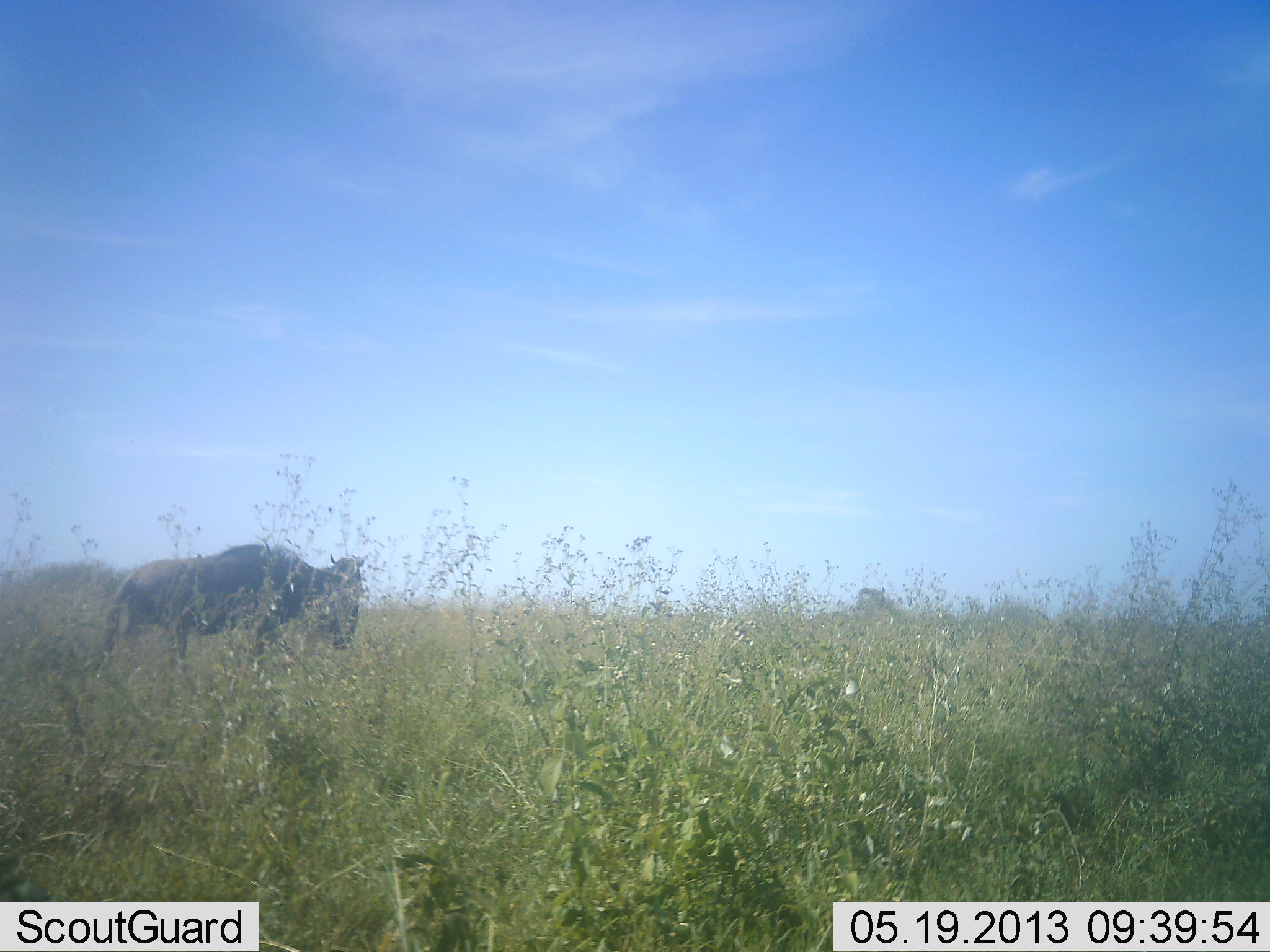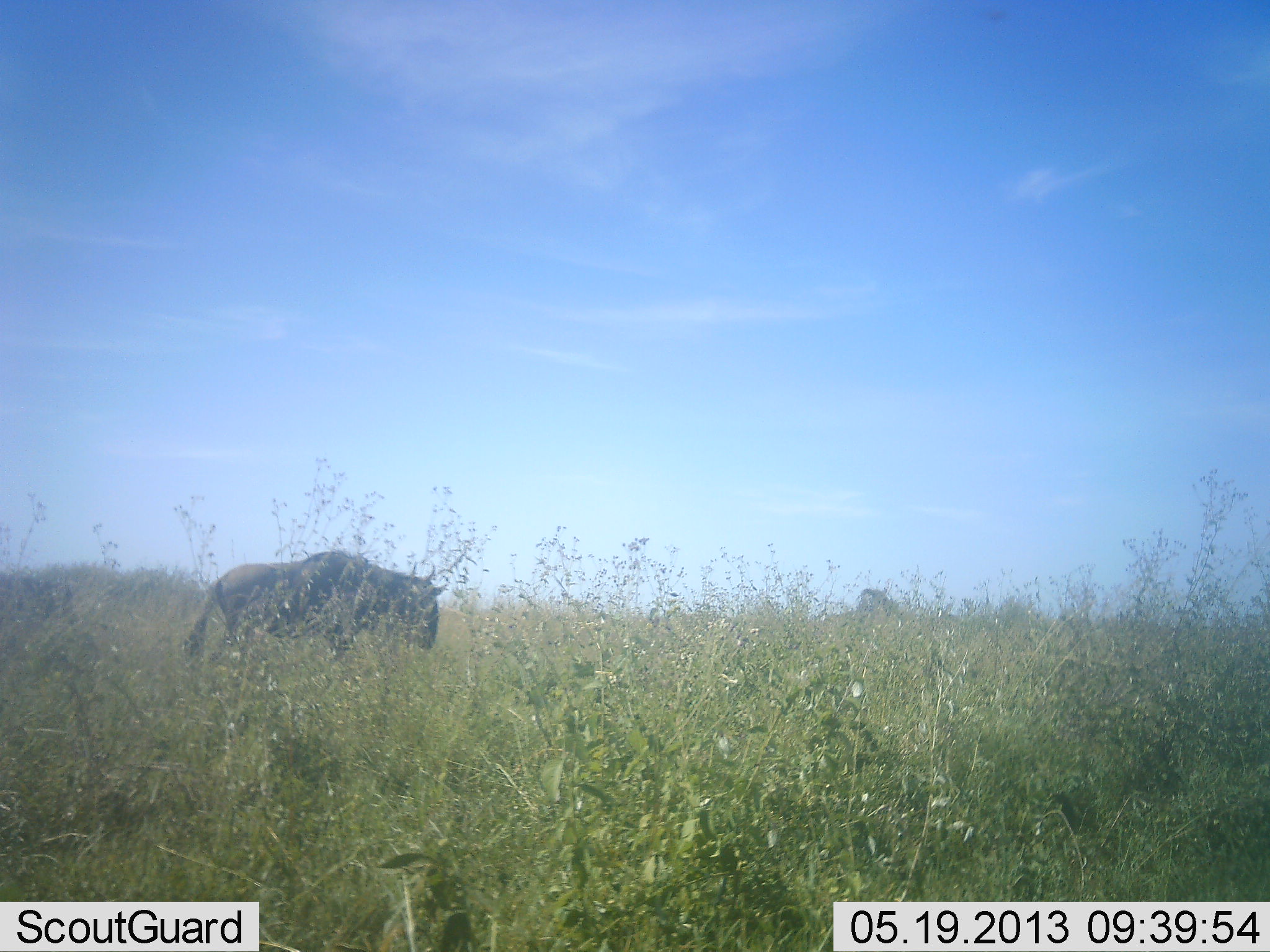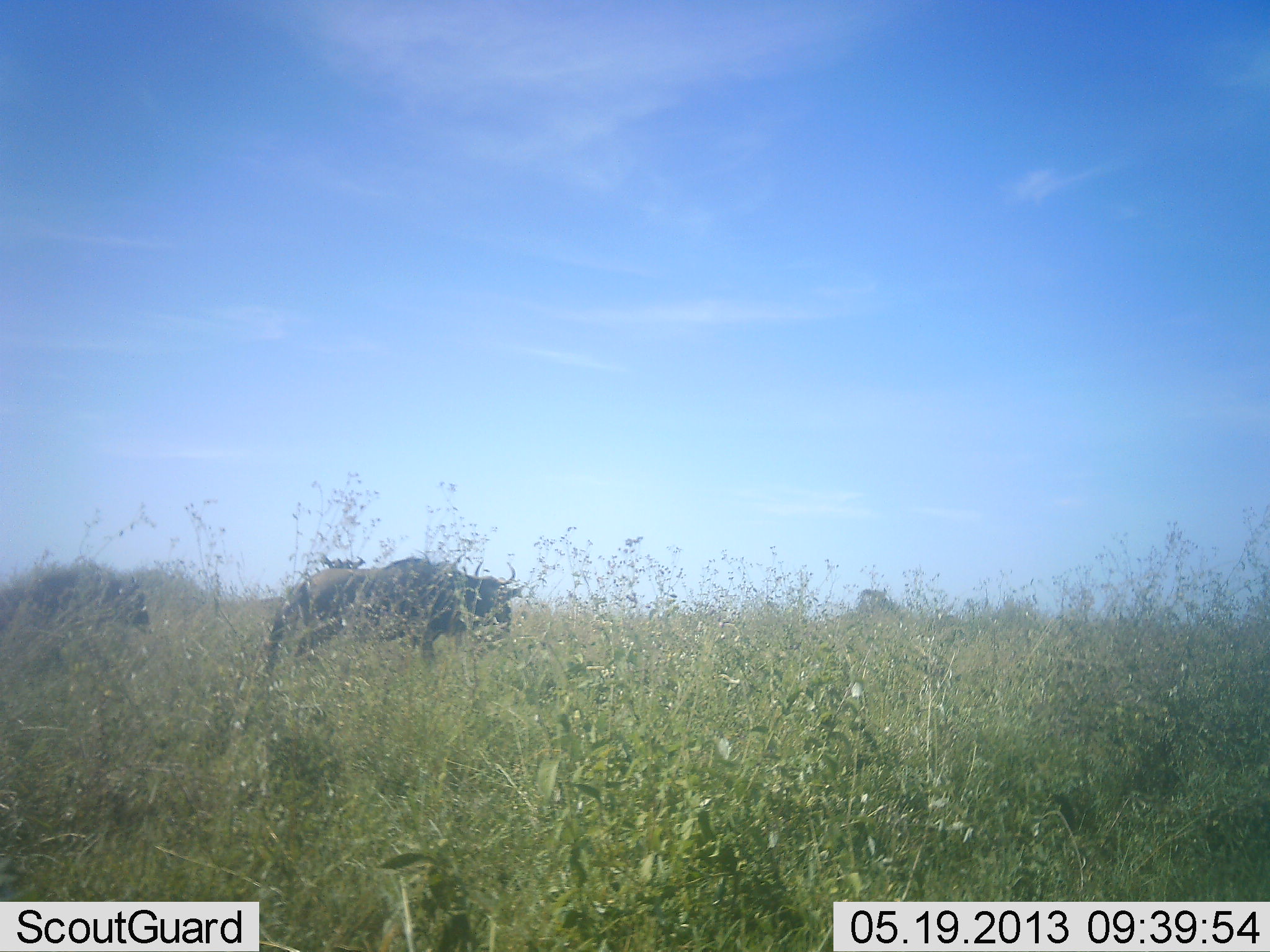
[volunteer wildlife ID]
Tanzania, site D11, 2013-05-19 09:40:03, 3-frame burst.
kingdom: Animalia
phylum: Chordata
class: Mammalia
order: Artiodactyla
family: Bovidae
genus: Connochaetes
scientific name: Connochaetes taurinus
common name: blue wildebeest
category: wildebeest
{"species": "wildebeest (blue wildebeest) (Connochaetes taurinus)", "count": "2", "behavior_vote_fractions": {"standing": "0%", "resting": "0%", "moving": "100%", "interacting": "0%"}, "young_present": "0%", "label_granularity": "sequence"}